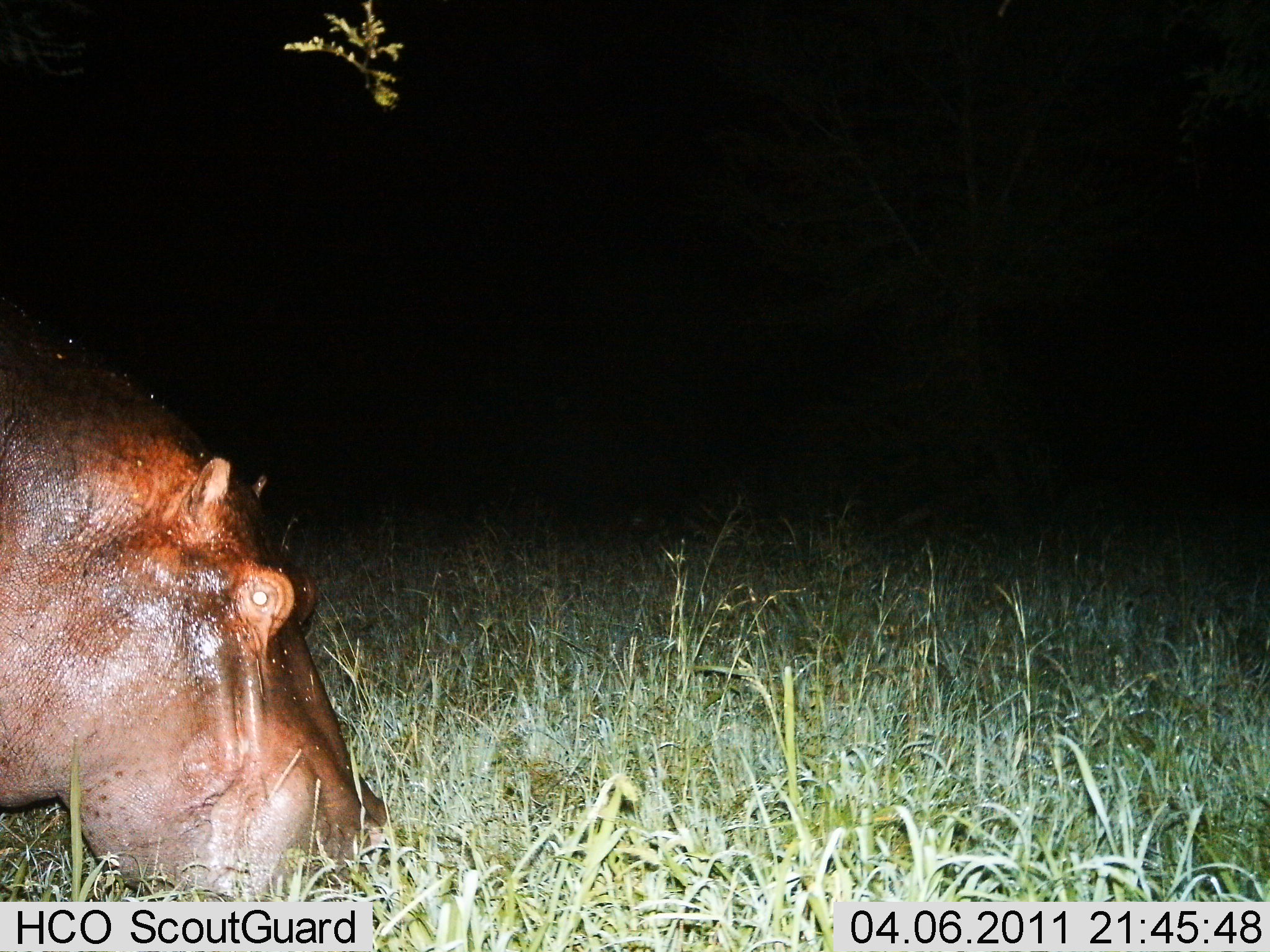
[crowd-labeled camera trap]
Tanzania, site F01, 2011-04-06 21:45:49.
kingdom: Animalia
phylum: Chordata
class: Mammalia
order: Artiodactyla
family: Hippopotamidae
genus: Hippopotamus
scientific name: Hippopotamus amphibius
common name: hippopotamus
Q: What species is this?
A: Hippopotamus (Hippopotamus amphibius).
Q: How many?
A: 1.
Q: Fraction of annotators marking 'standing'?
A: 8%.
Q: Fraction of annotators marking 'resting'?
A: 0%.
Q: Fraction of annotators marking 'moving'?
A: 8%.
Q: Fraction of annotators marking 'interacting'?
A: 0%.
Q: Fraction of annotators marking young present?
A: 0%.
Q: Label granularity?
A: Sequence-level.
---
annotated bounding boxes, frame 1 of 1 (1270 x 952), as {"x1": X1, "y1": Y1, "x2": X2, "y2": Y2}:
animal: {"x1": 2, "y1": 287, "x2": 389, "y2": 900}